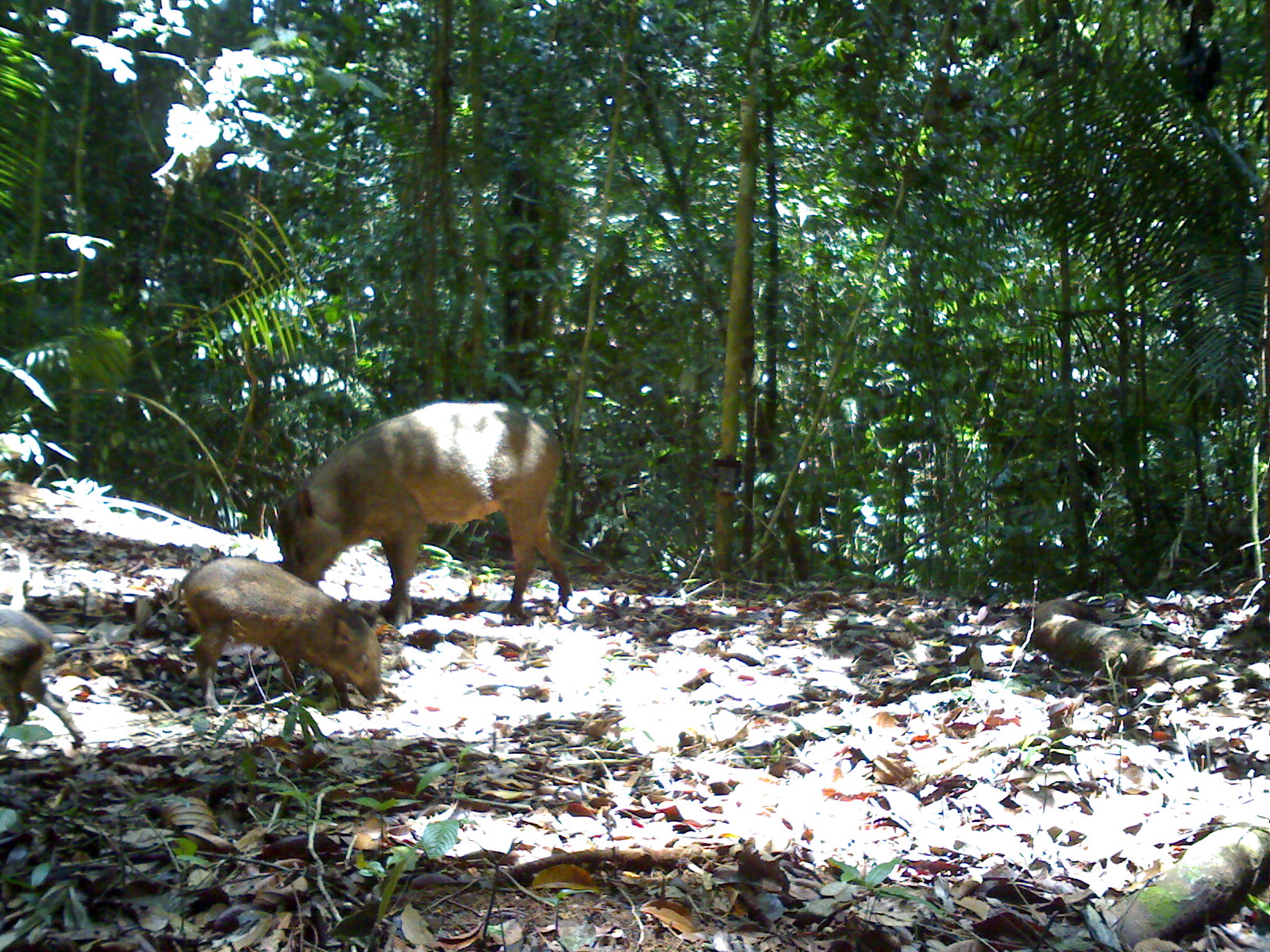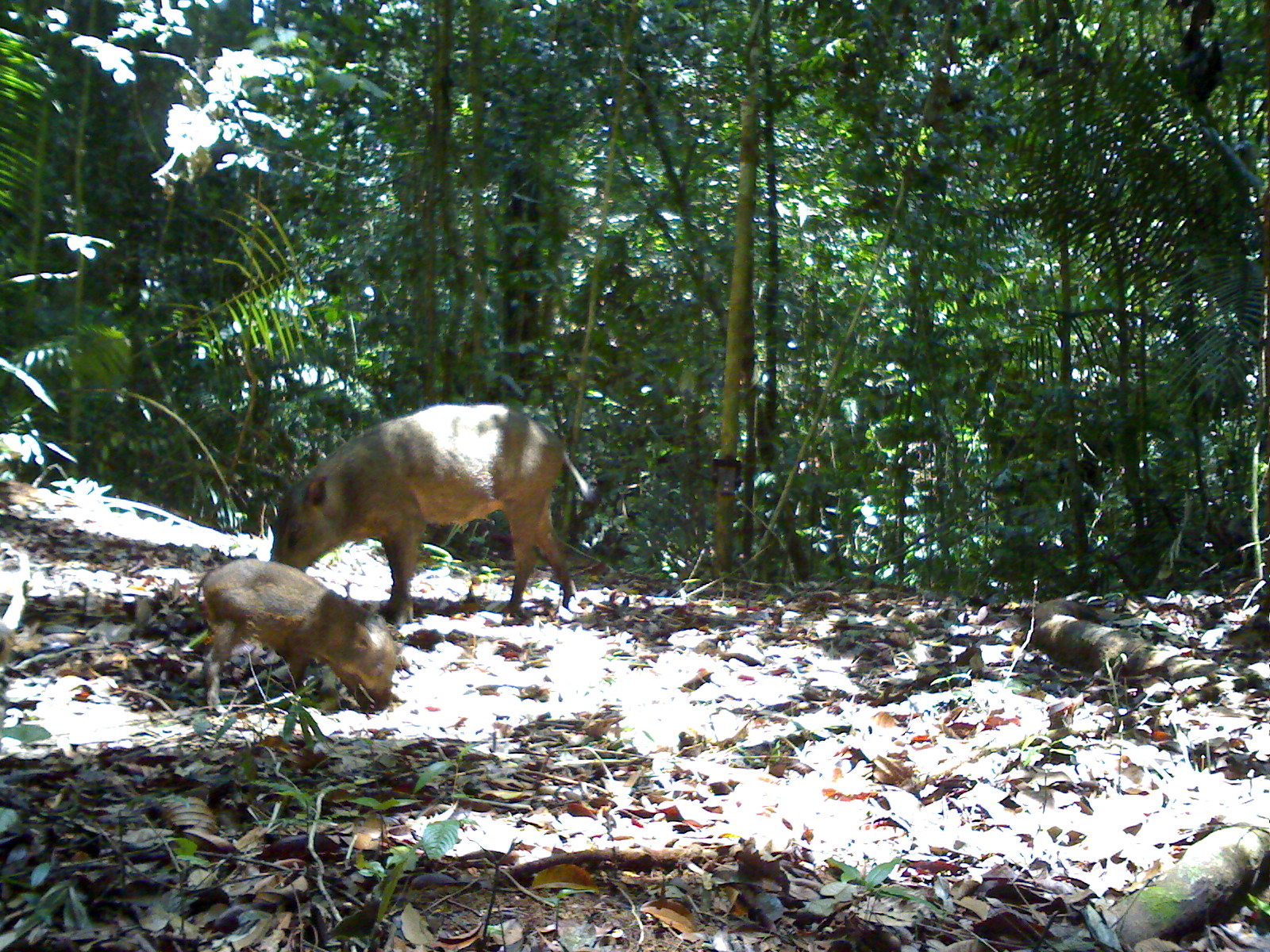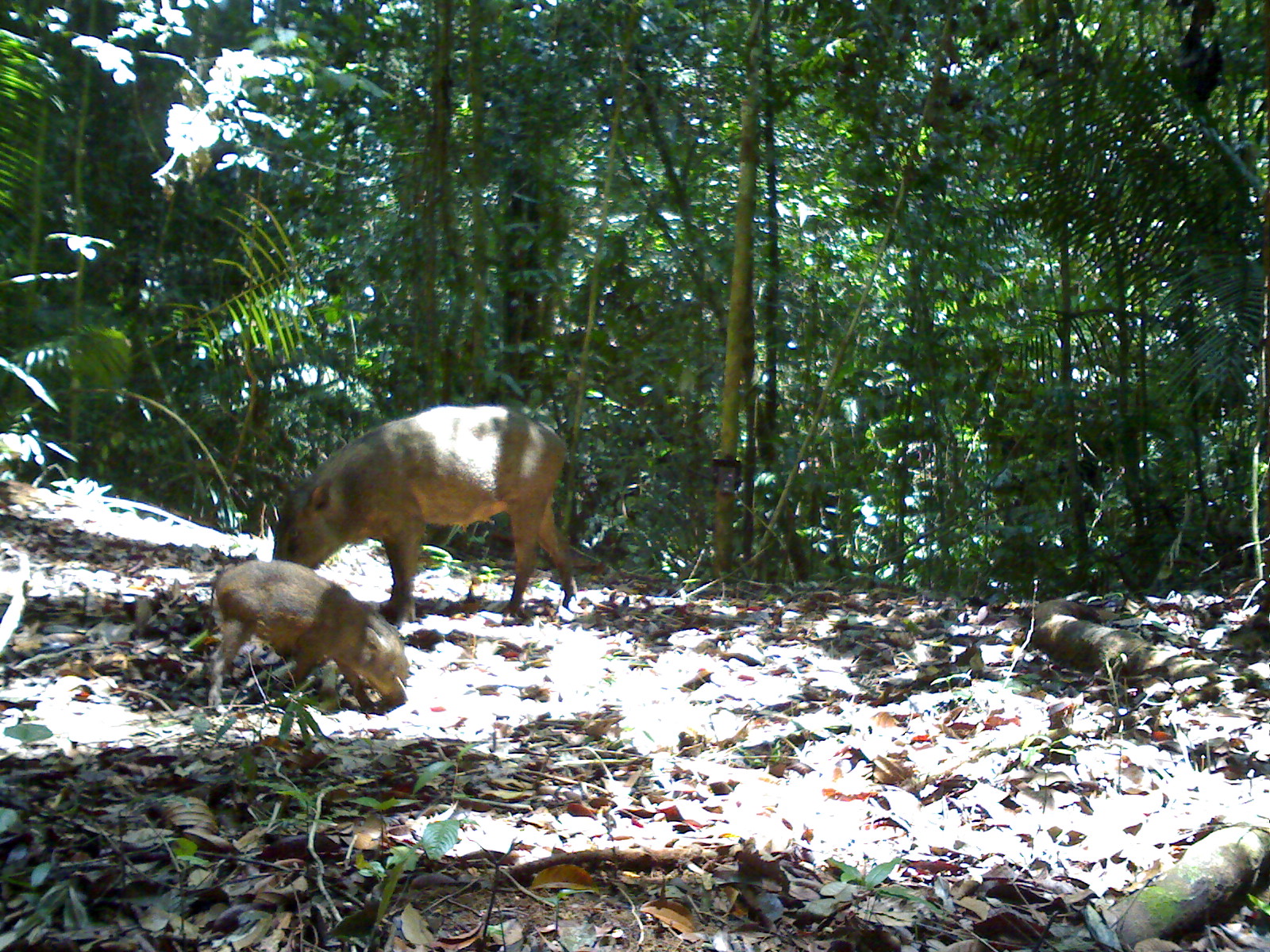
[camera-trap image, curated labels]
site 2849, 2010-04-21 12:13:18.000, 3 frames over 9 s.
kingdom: Animalia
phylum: Chordata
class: Mammalia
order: Artiodactyla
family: Suidae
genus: Sus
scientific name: Sus scrofa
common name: wild boar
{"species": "Sus scrofa (wild boar)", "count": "3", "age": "adult and infant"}